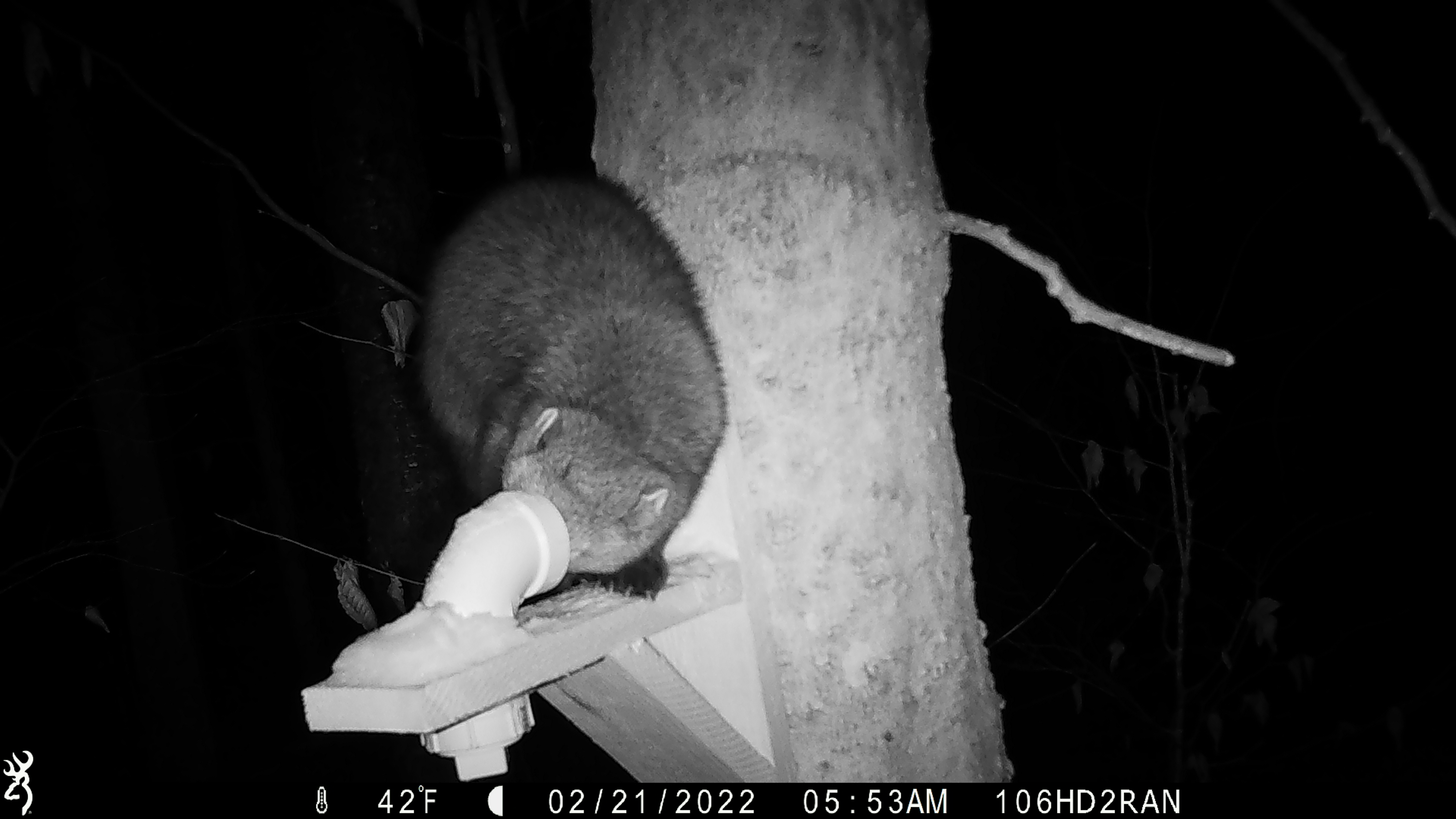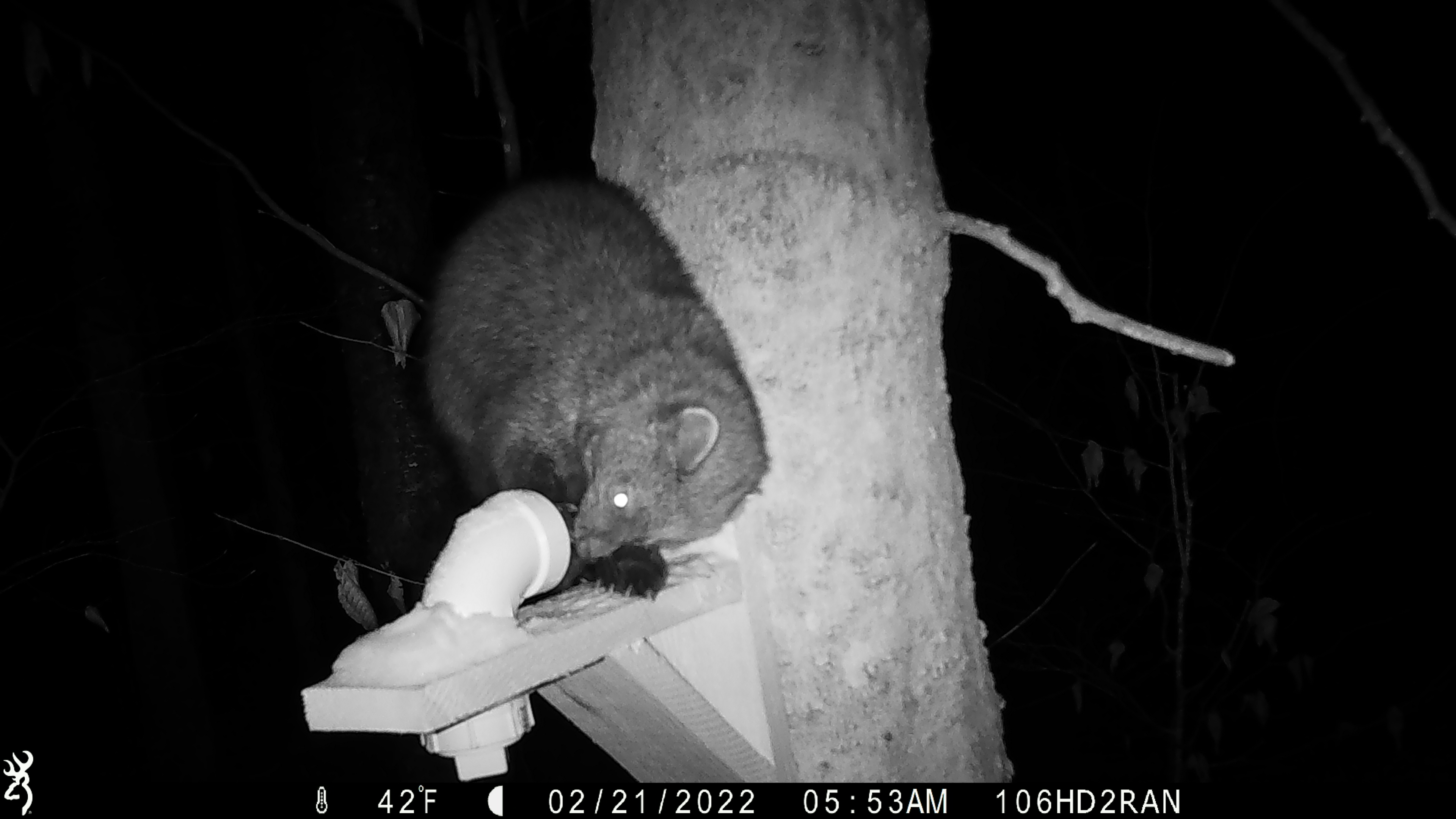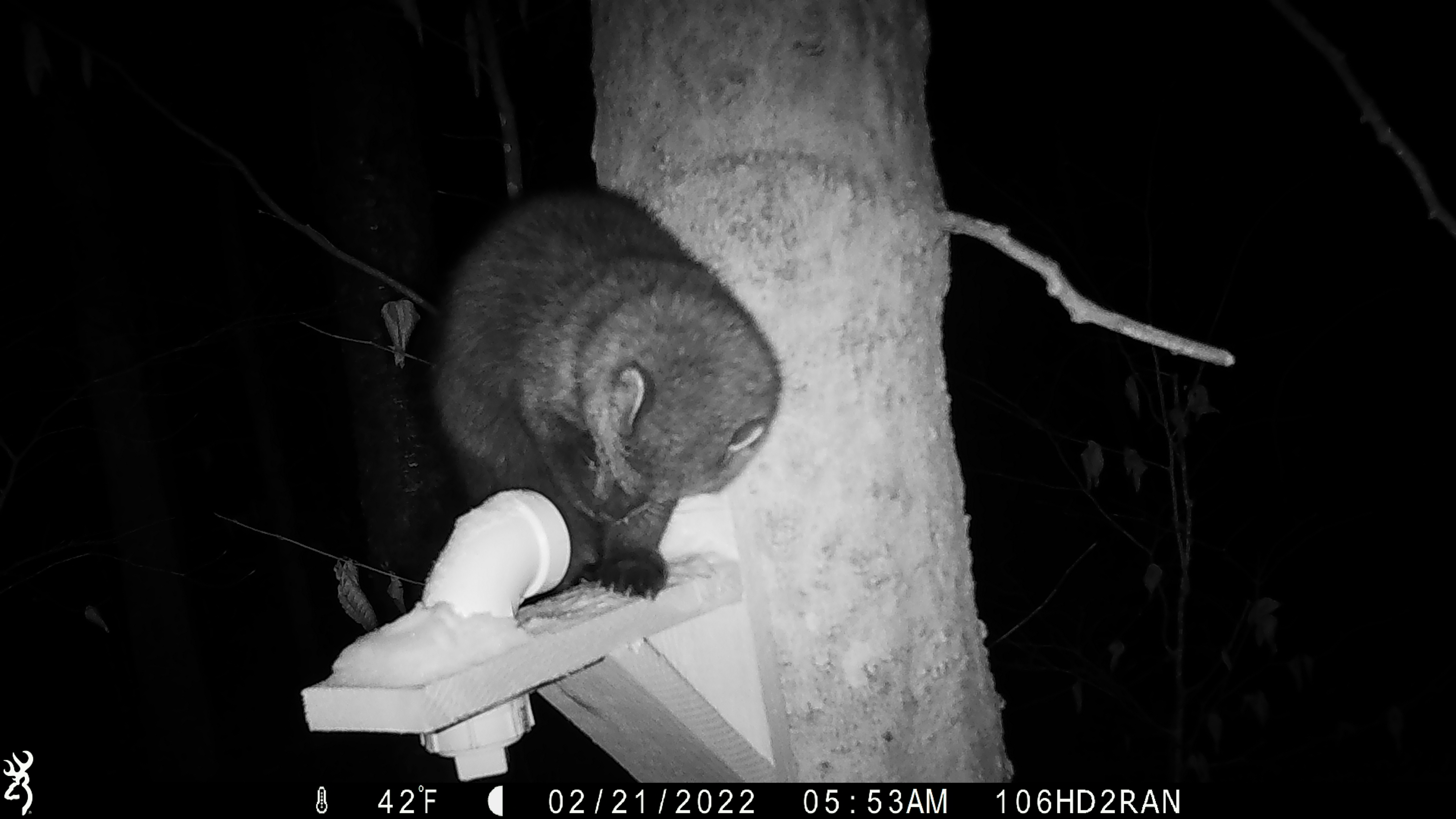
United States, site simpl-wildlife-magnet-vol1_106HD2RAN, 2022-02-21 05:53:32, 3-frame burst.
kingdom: Animalia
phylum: Chordata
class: Mammalia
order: Carnivora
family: Mustelidae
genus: Pekania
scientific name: Pekania pennanti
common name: fisher